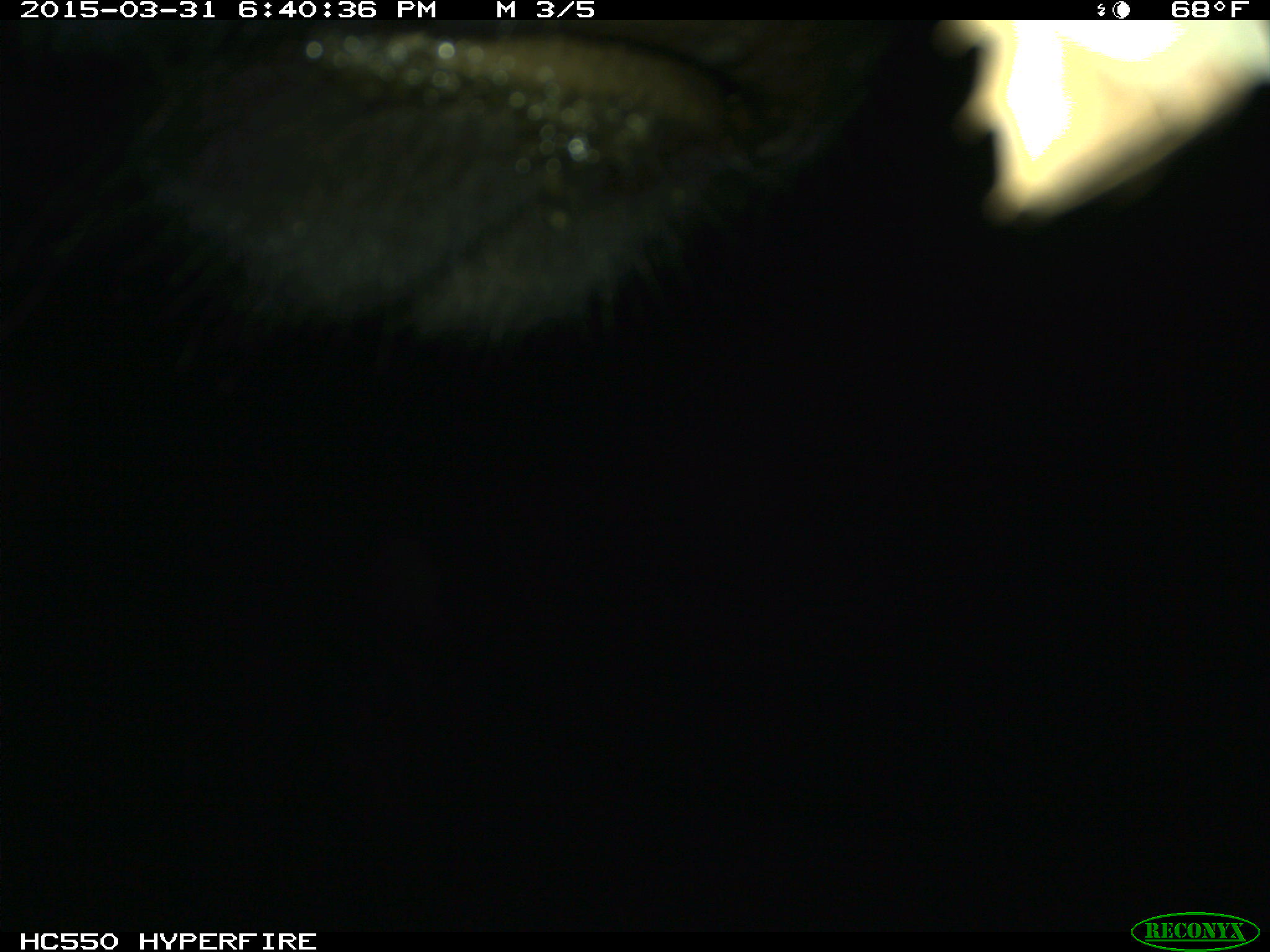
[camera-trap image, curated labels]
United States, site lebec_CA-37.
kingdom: Animalia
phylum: Chordata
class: Mammalia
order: Artiodactyla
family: Bovidae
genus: Bos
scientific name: Bos taurus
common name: domestic cow